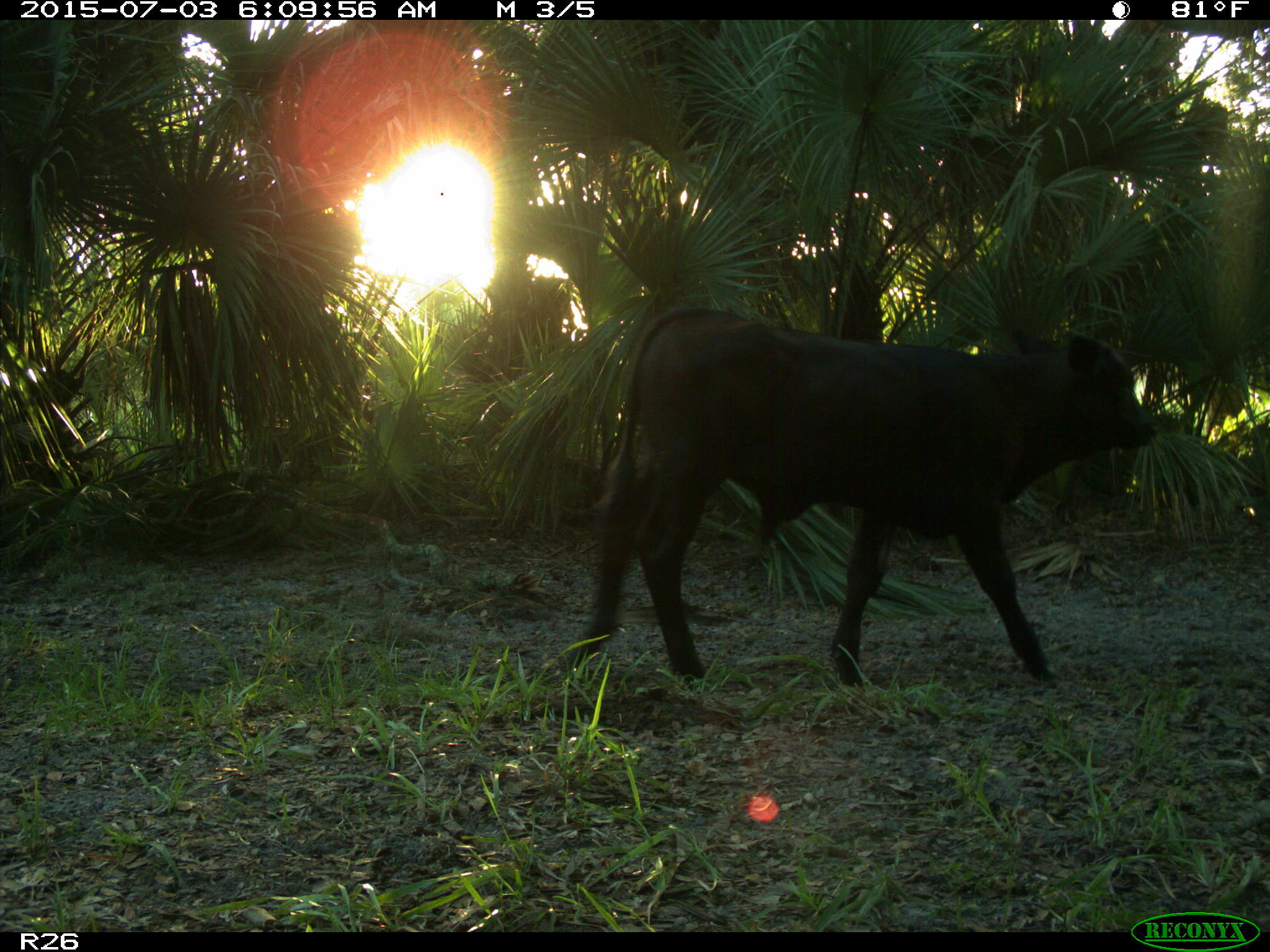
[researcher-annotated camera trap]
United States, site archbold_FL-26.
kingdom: Animalia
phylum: Chordata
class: Mammalia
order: Artiodactyla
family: Bovidae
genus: Bos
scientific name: Bos taurus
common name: domestic cow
Bos taurus (domestic cow).